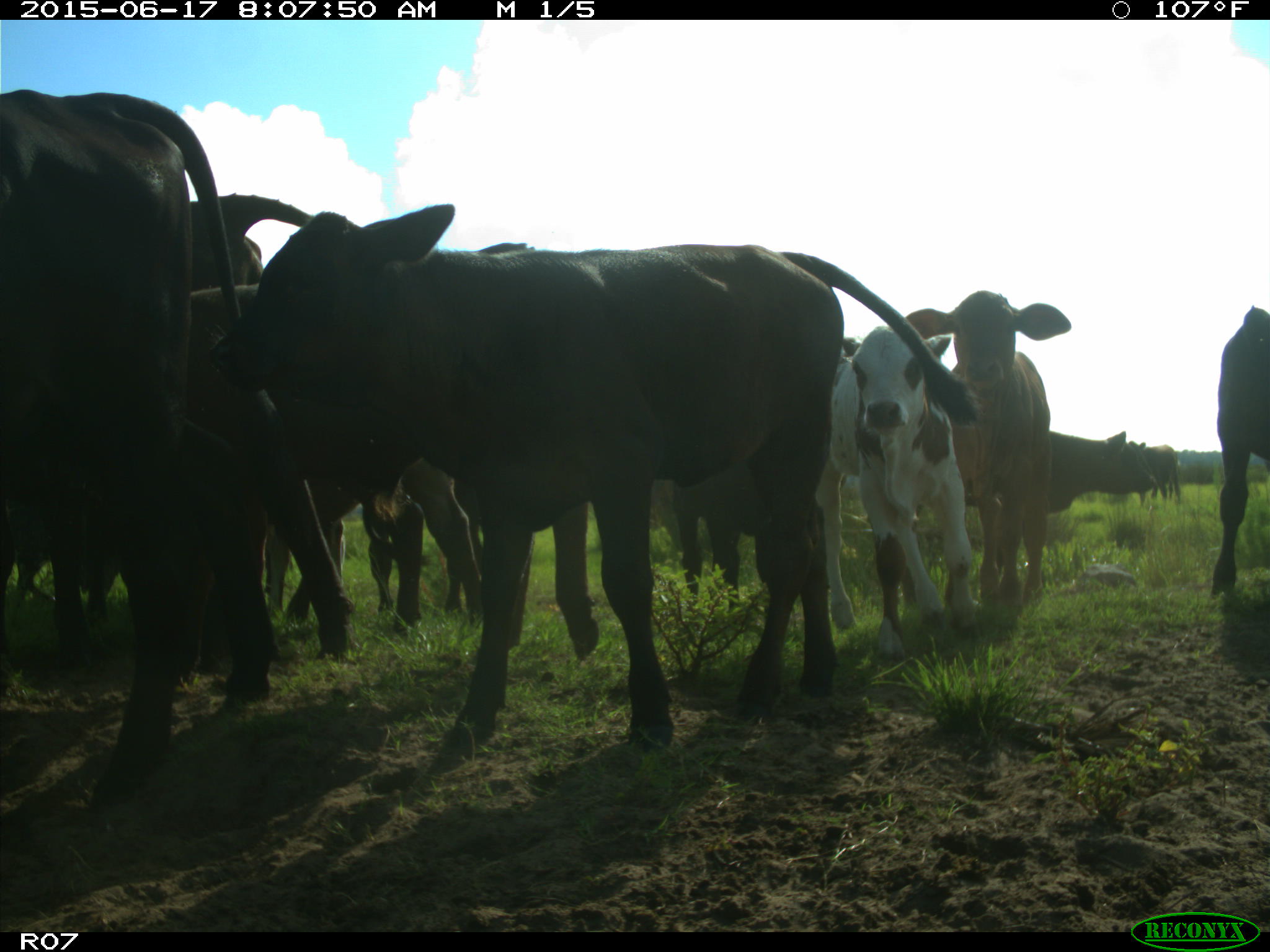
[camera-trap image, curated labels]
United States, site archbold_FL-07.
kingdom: Animalia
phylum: Chordata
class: Mammalia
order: Artiodactyla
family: Bovidae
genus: Bos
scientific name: Bos taurus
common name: domestic cow